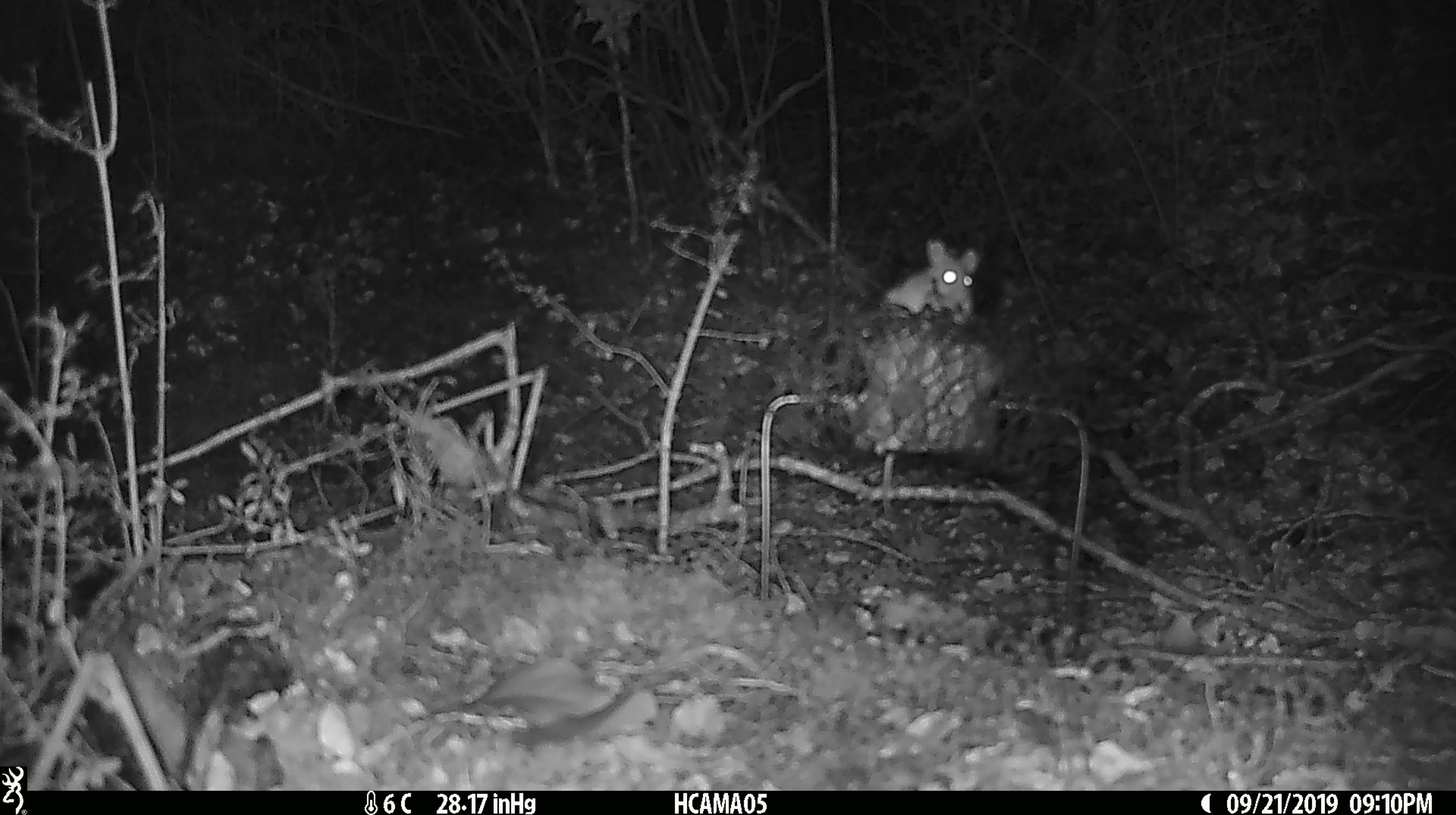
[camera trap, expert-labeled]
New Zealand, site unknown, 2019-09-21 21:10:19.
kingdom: Animalia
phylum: Chordata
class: Mammalia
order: Rodentia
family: Muridae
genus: Mus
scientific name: Mus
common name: mouse